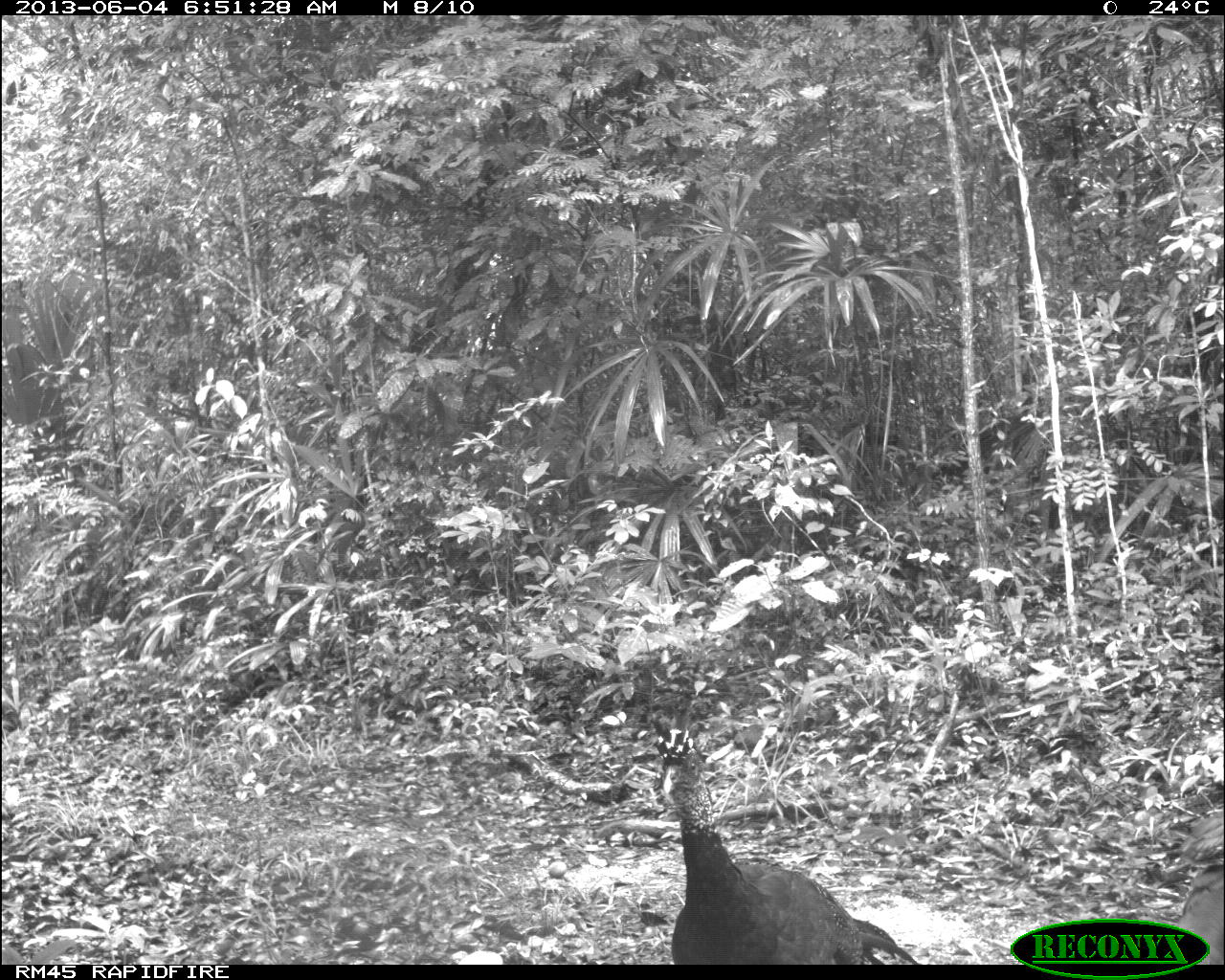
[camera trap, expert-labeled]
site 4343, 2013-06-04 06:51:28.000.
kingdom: Animalia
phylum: Chordata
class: Aves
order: Galliformes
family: Cracidae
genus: Crax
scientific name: Crax rubra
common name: great curassow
Crax rubra (great curassow), count 3, sex female.